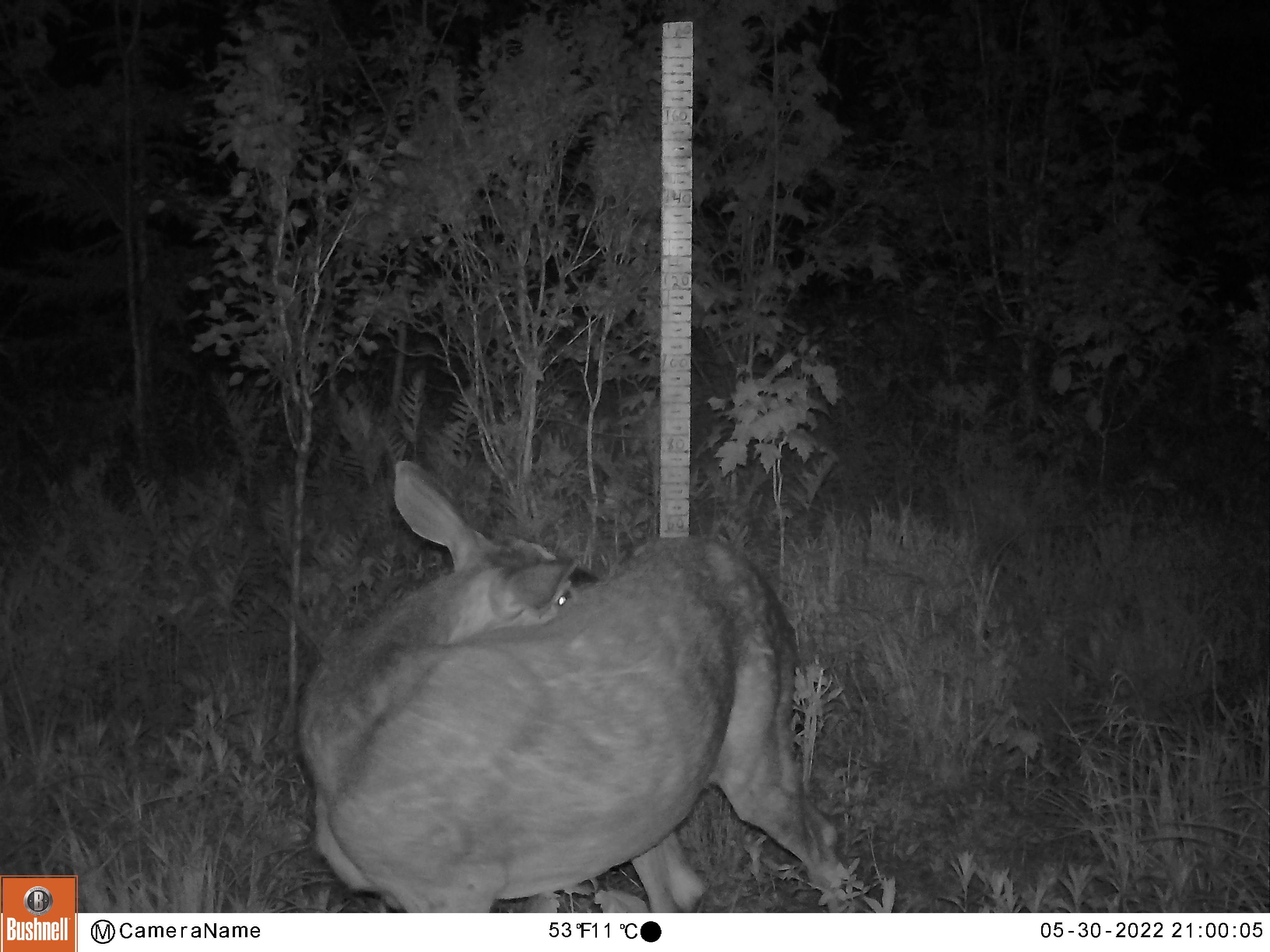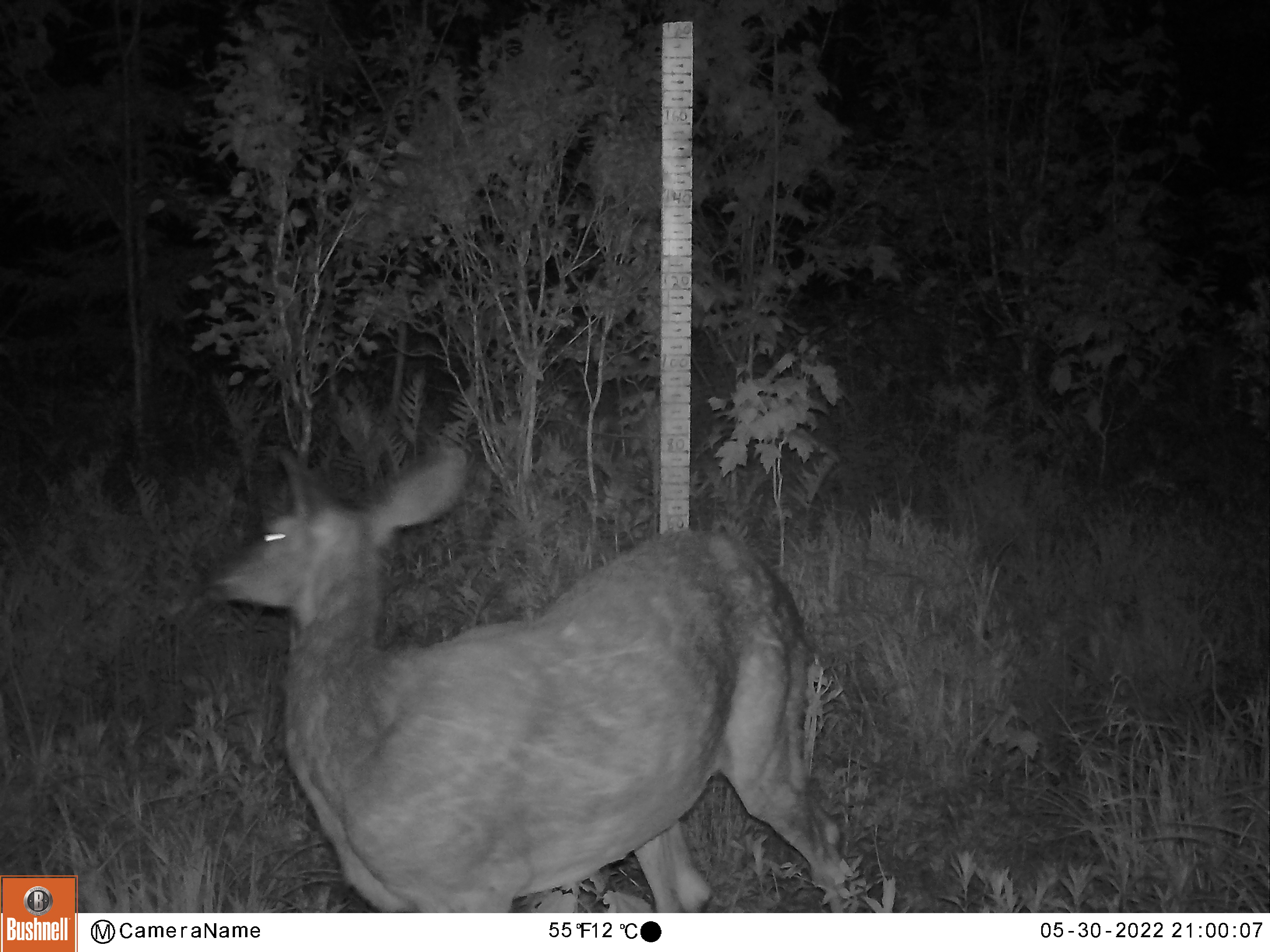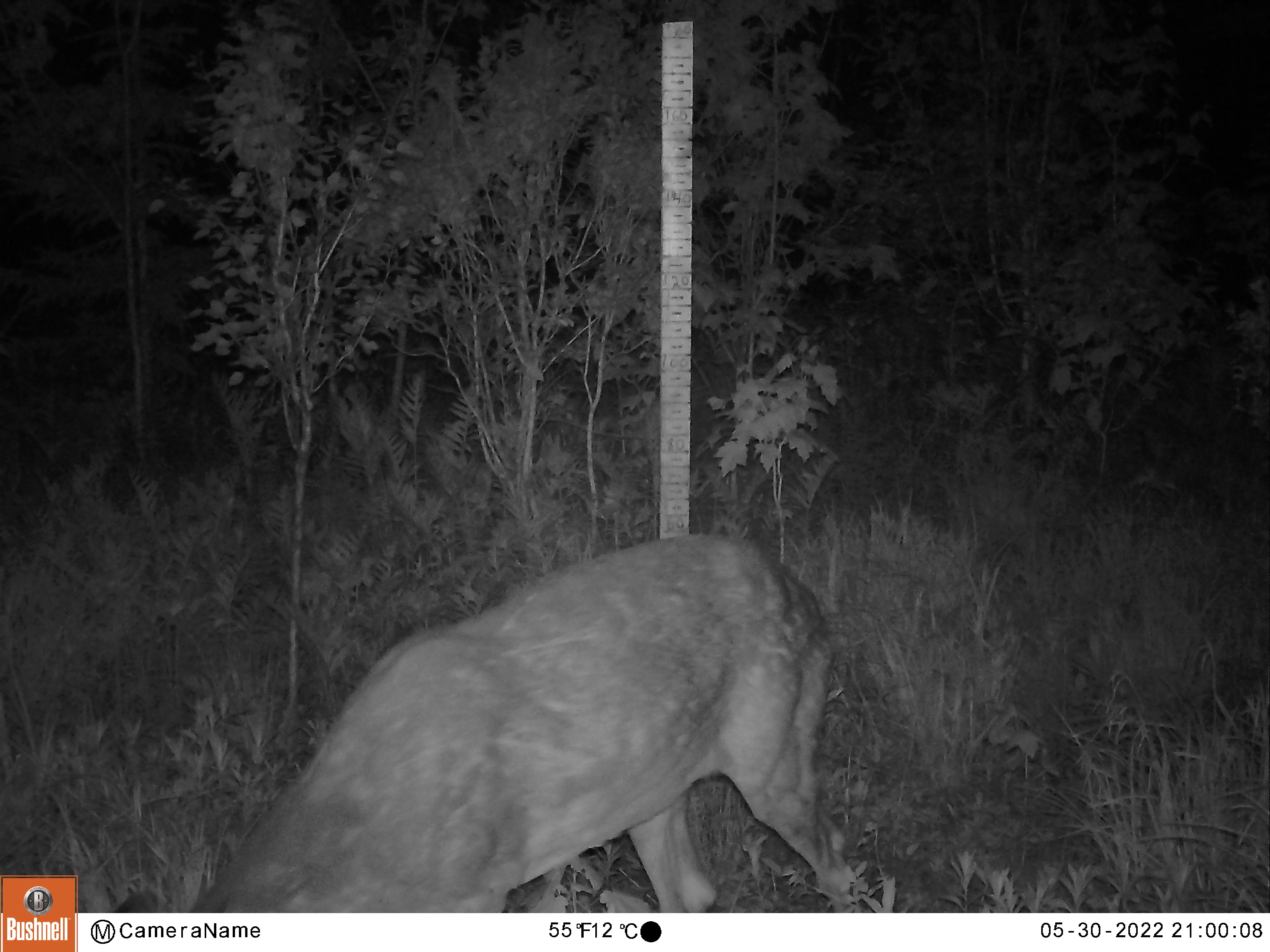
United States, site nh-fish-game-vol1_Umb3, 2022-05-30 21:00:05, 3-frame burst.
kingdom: Animalia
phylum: Chordata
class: Mammalia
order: Artiodactyla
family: Cervidae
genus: Odocoileus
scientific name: Odocoileus virginianus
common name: white-tailed deer